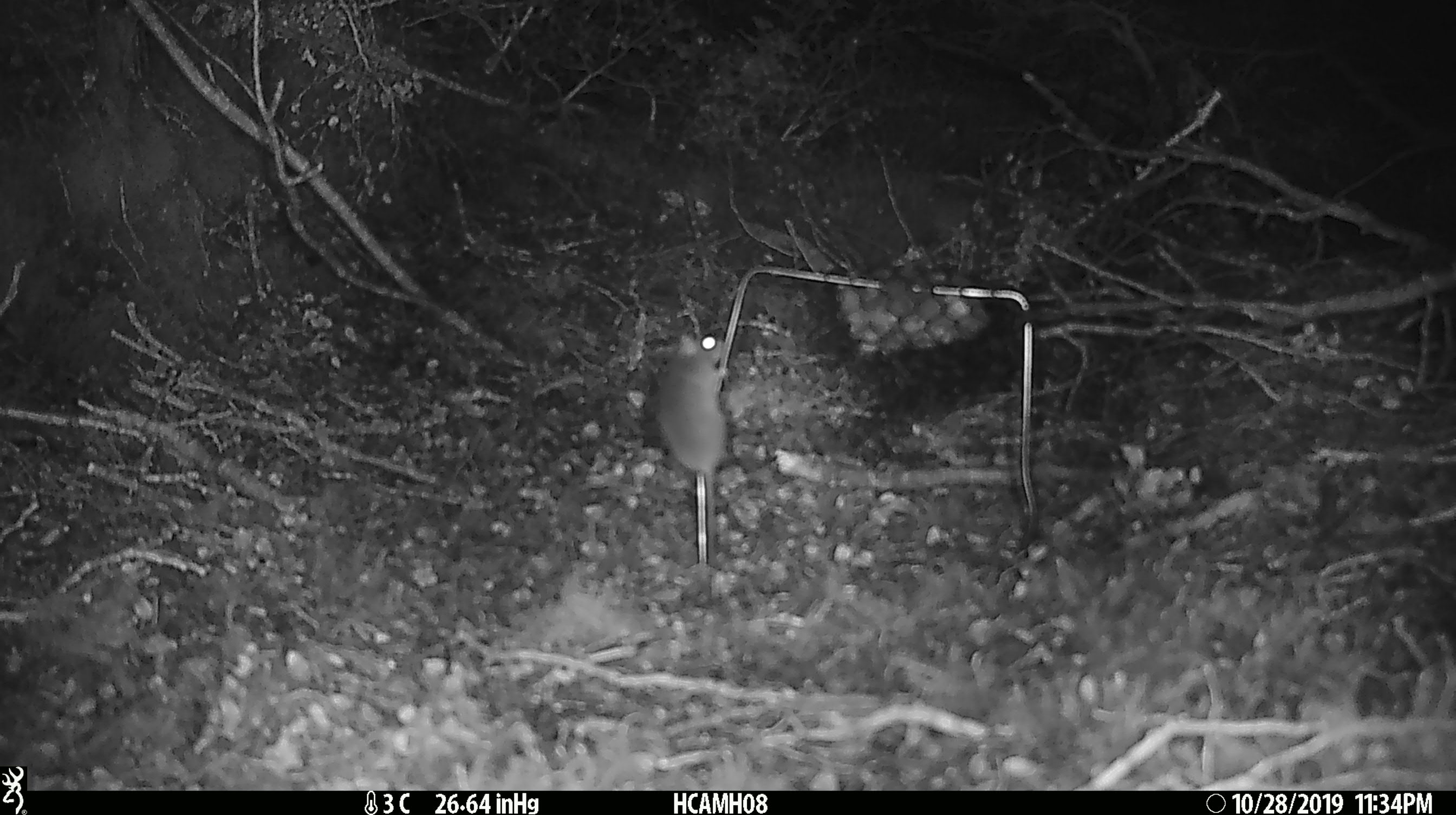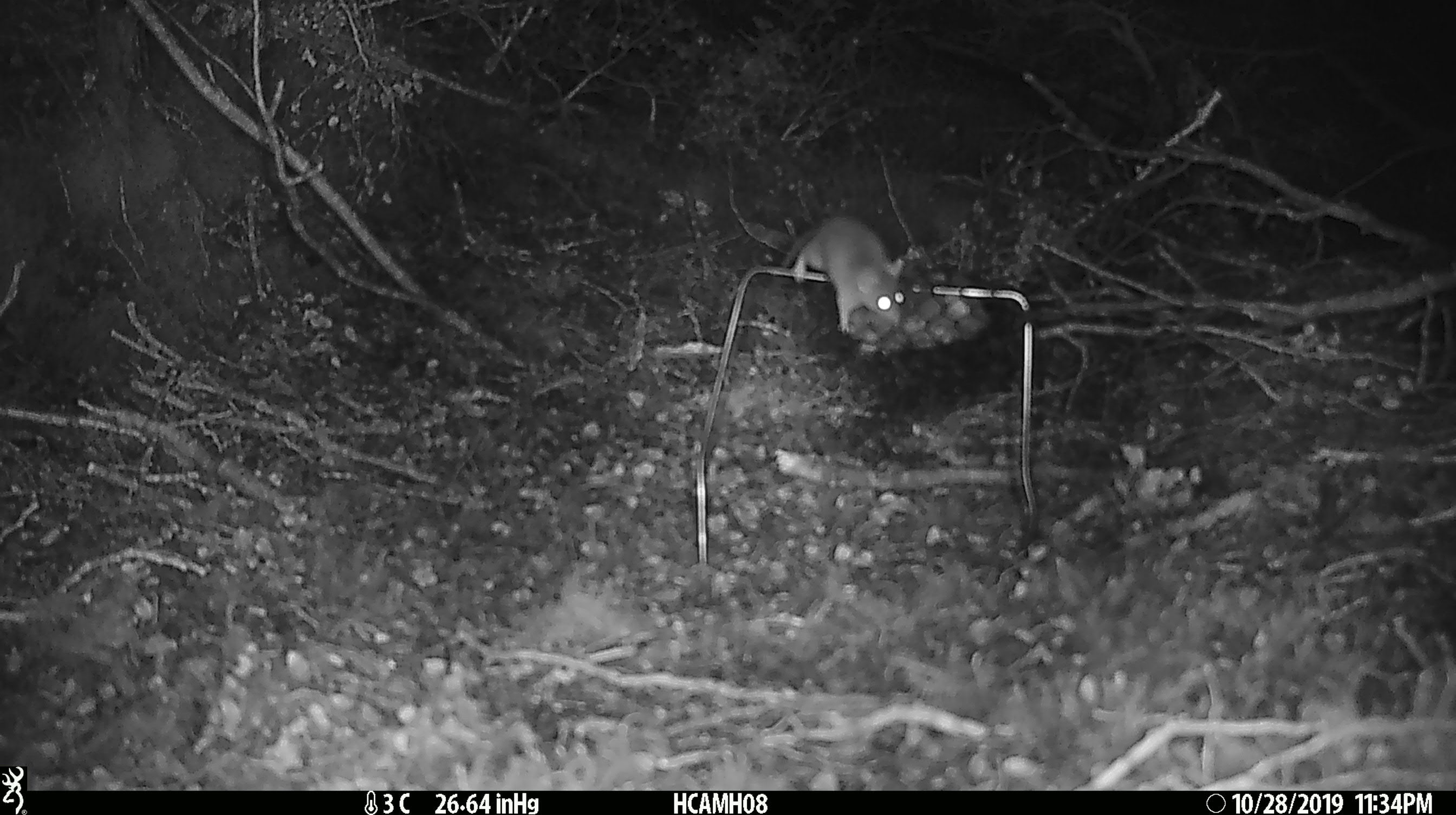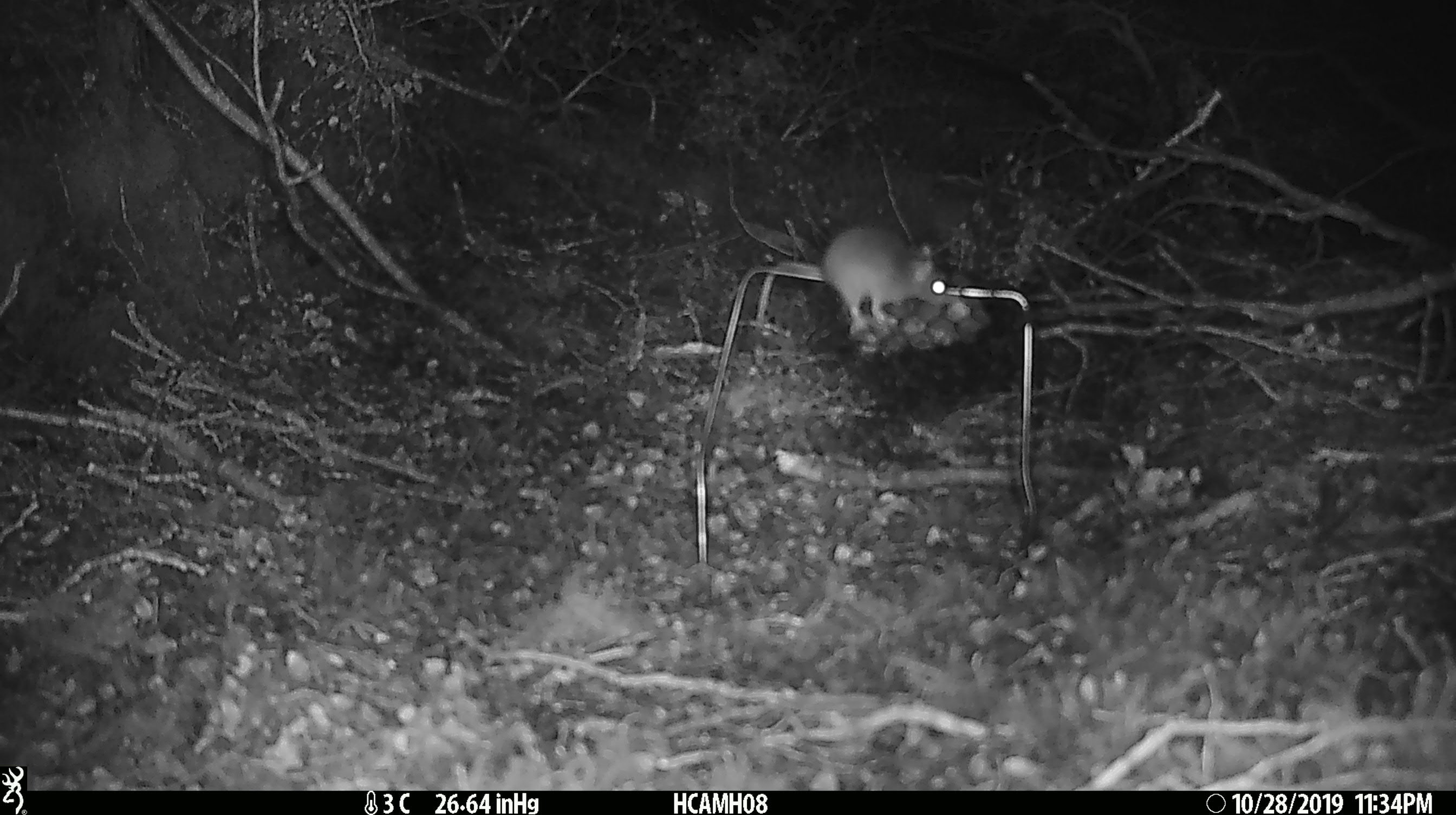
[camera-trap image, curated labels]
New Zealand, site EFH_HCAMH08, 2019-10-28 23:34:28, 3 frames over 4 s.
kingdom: Animalia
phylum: Chordata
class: Mammalia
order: Rodentia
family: Muridae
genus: Mus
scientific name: Mus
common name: mouse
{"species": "mouse (Mus)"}